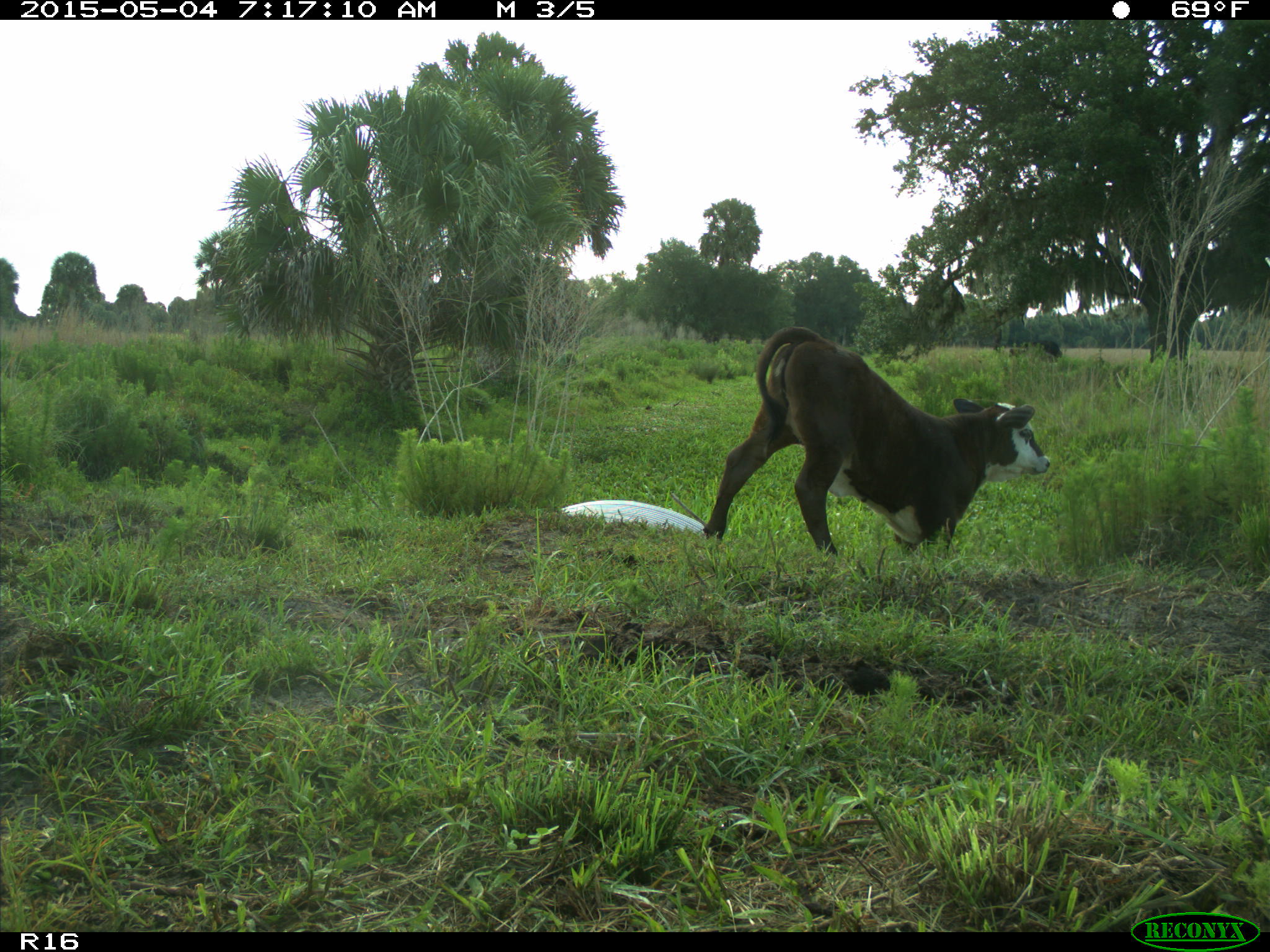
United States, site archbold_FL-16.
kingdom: Animalia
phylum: Chordata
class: Mammalia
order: Artiodactyla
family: Bovidae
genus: Bos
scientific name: Bos taurus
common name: domestic cow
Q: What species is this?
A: Bos taurus (domestic cow).